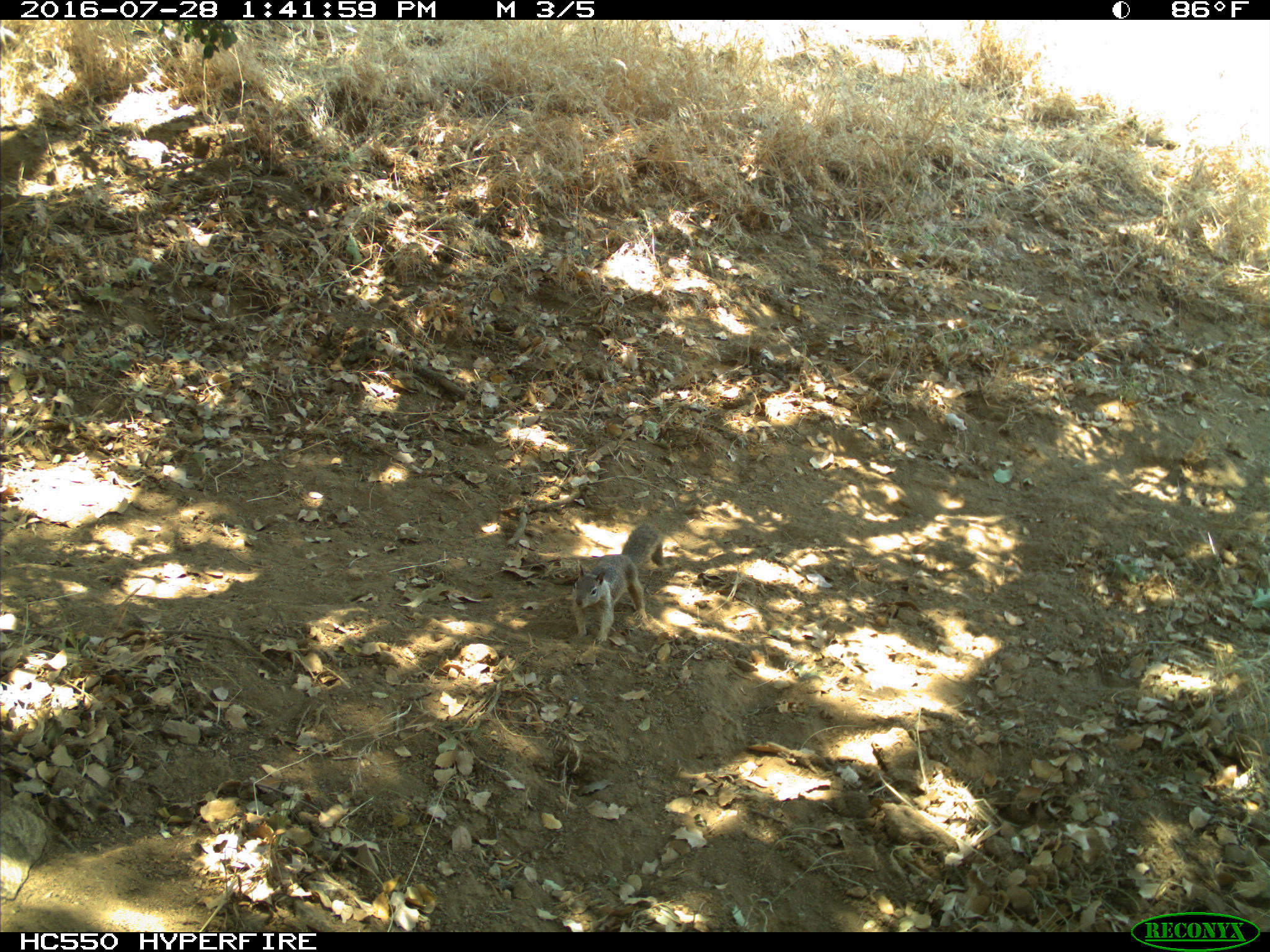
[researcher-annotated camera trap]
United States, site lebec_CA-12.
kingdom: Animalia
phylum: Chordata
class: Mammalia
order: Rodentia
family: Sciuridae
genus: Otospermophilus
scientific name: Otospermophilus beecheyi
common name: california ground squirrel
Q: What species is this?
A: Otospermophilus beecheyi (california ground squirrel).